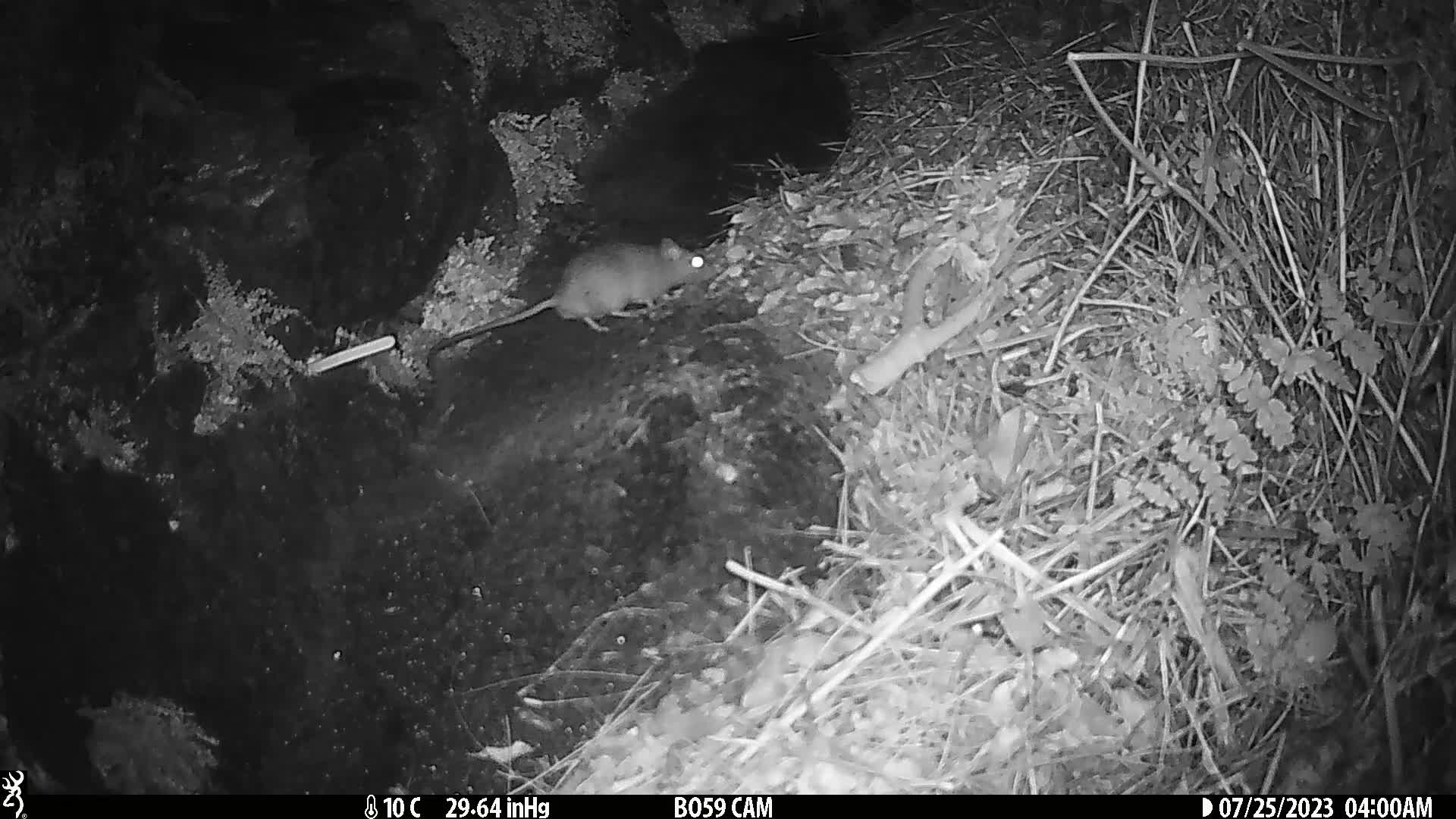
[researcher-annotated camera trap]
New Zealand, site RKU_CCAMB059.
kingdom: Animalia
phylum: Chordata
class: Mammalia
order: Rodentia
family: Muridae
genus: Rattus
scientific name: Rattus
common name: rat